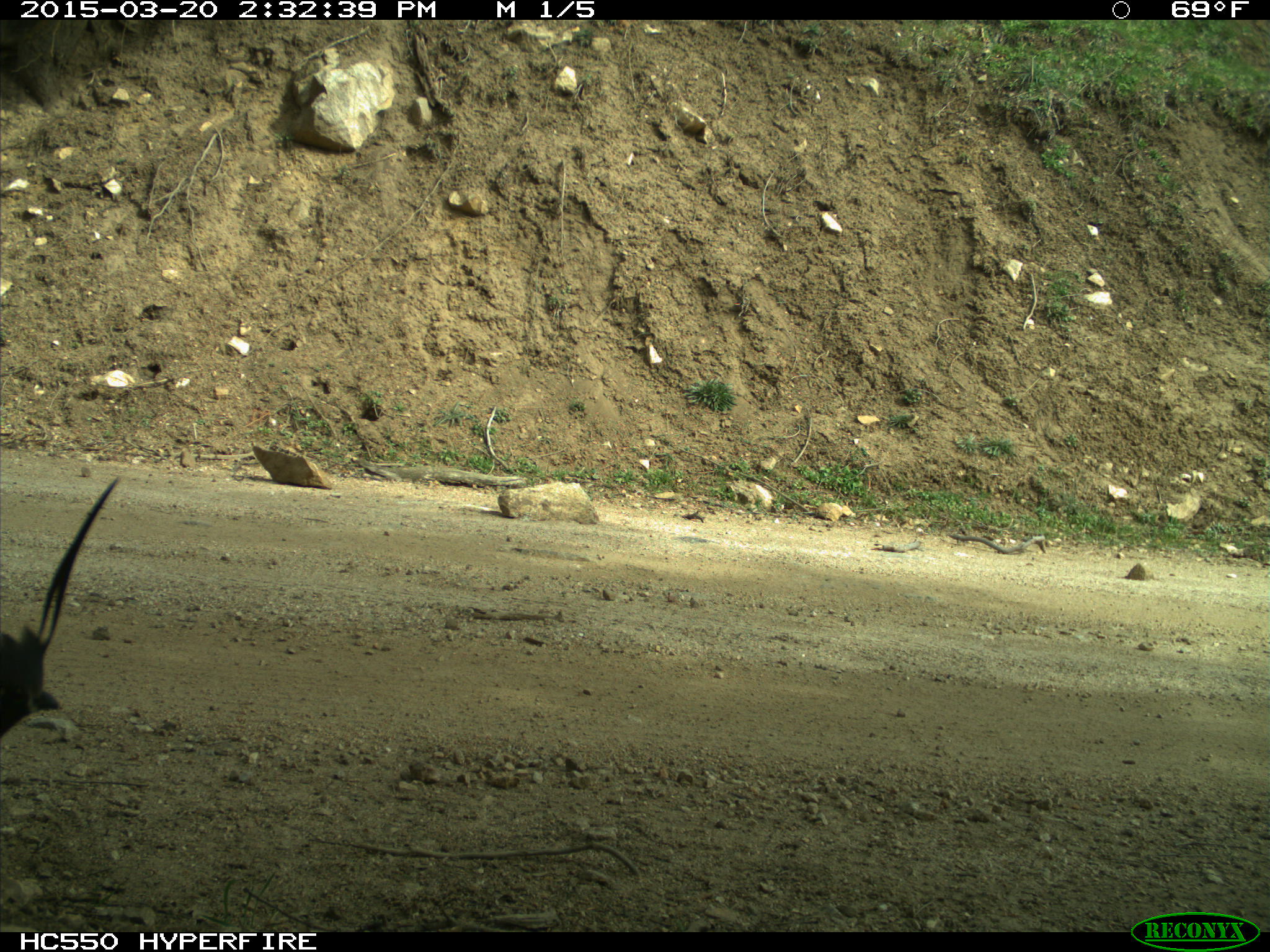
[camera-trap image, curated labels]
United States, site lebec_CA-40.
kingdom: Animalia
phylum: Chordata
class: Aves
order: Galliformes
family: Odontophoridae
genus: Callipepla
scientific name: Callipepla californica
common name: california quail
Callipepla californica (california quail).